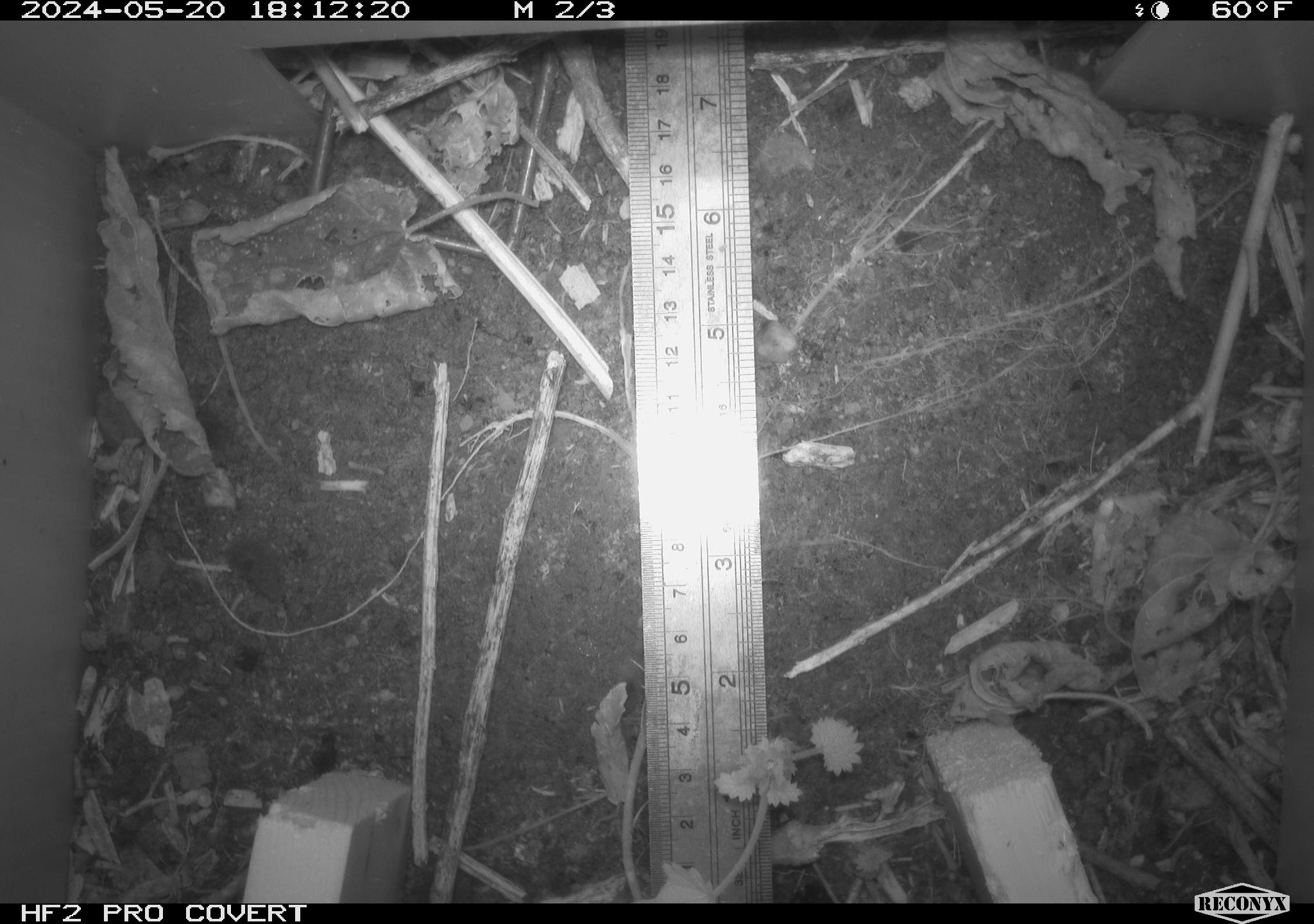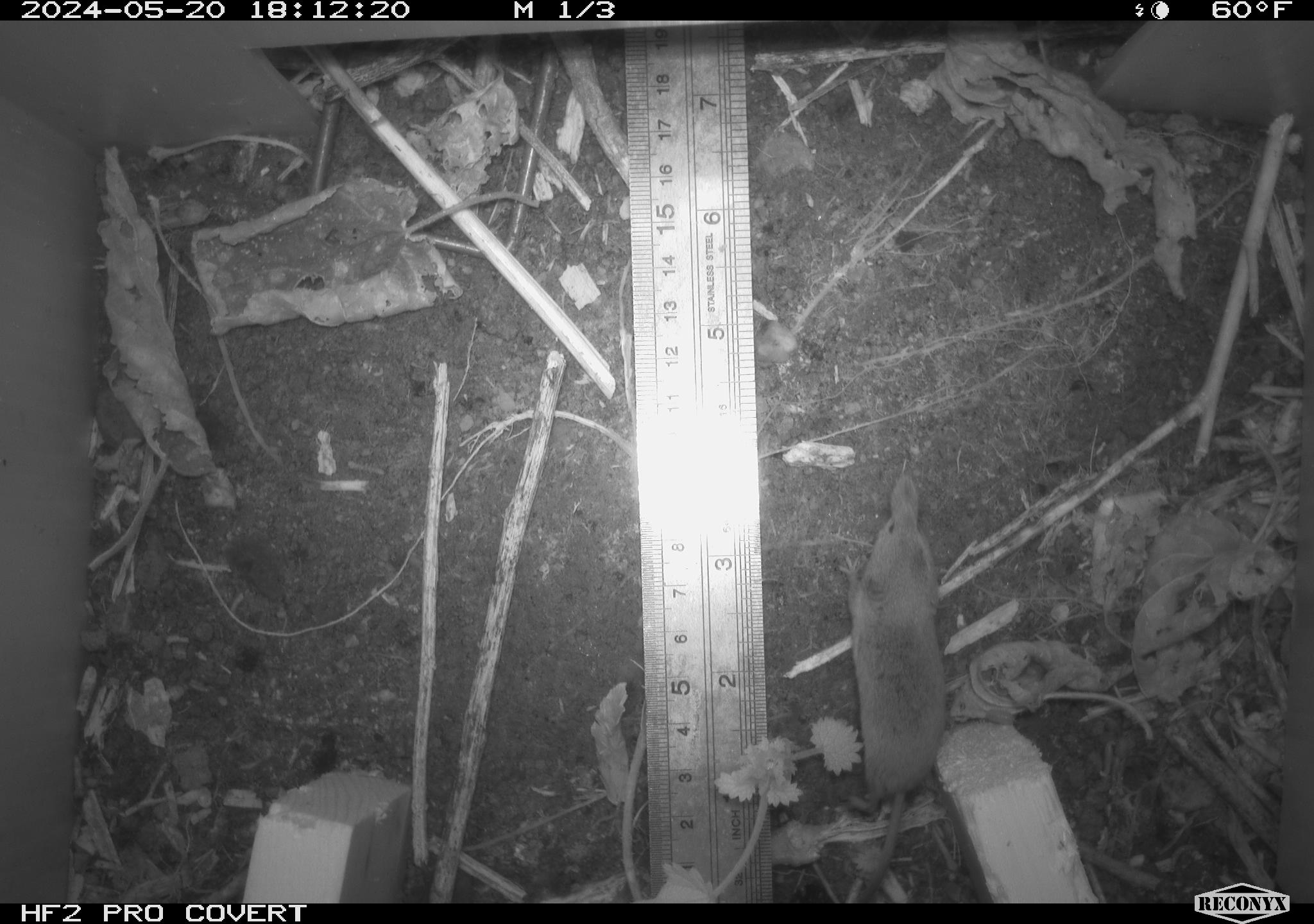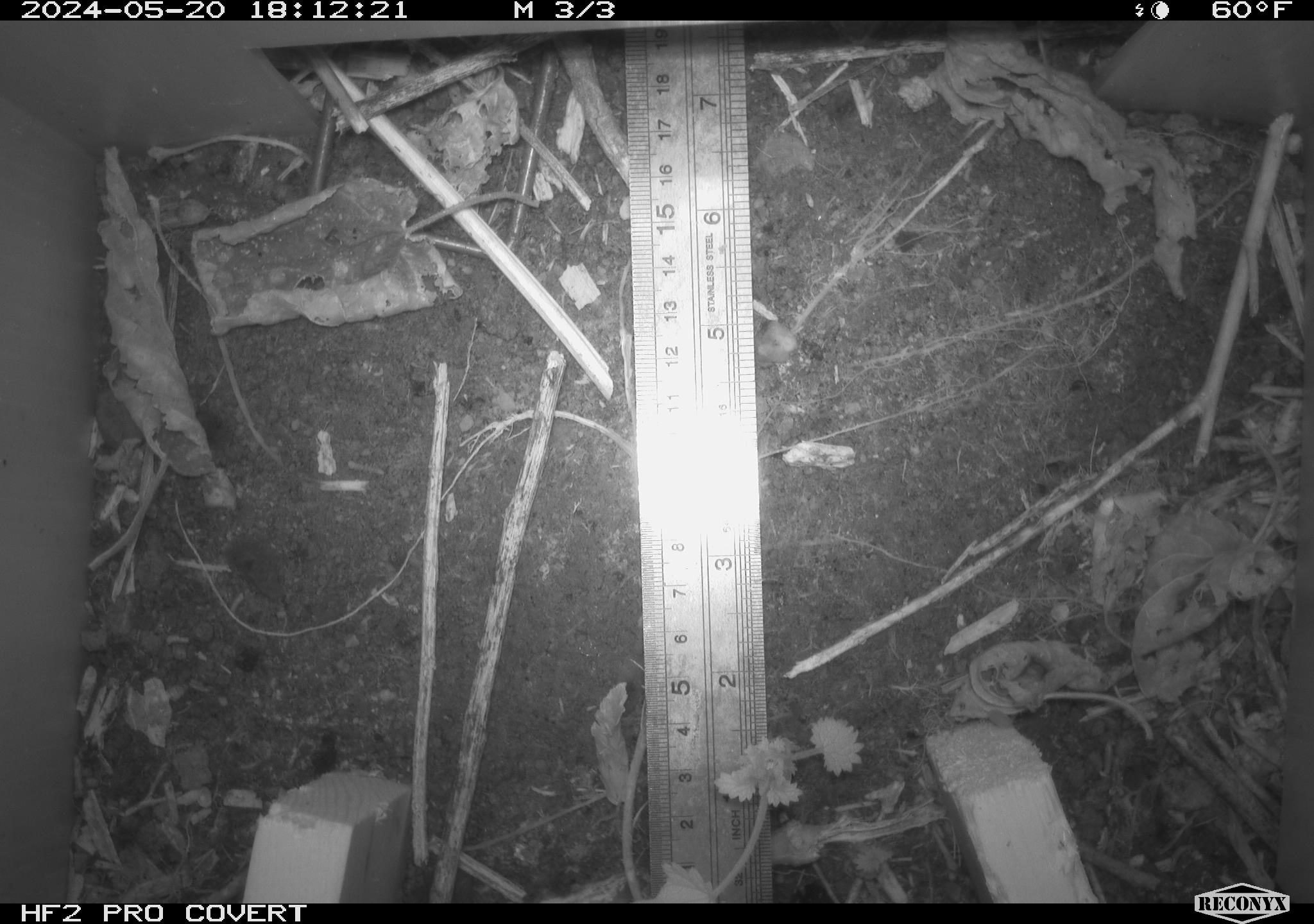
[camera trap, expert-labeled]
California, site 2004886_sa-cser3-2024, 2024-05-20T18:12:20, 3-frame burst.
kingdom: Animalia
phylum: Chordata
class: Mammalia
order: Eulipotyphla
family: Soricidae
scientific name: Soricidae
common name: shrews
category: soricidae family